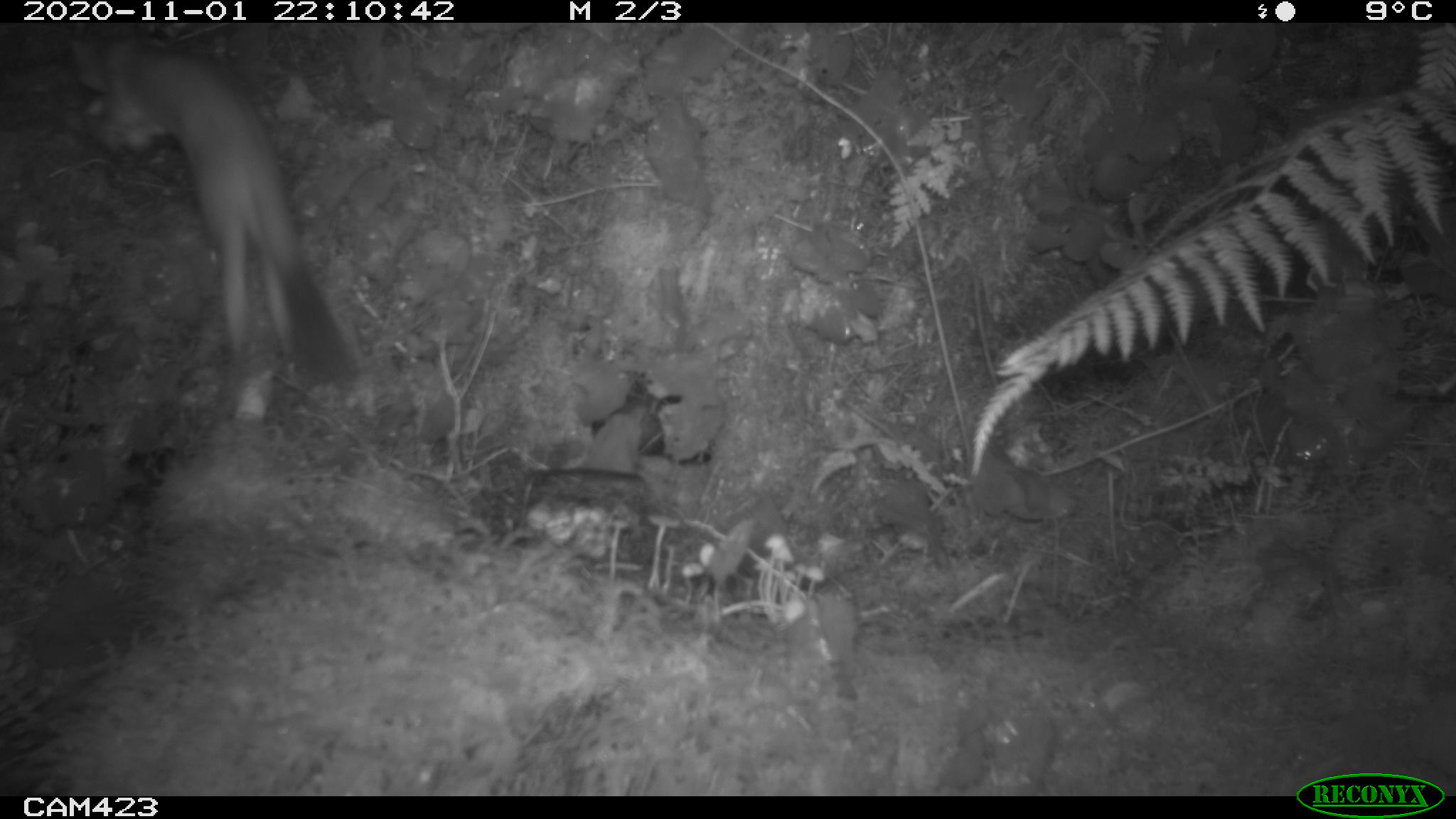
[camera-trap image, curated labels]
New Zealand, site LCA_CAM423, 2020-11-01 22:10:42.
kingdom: Animalia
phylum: Chordata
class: Mammalia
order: Carnivora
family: Mustelidae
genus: Mustela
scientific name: Mustela erminea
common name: stoat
Stoat (Mustela erminea).